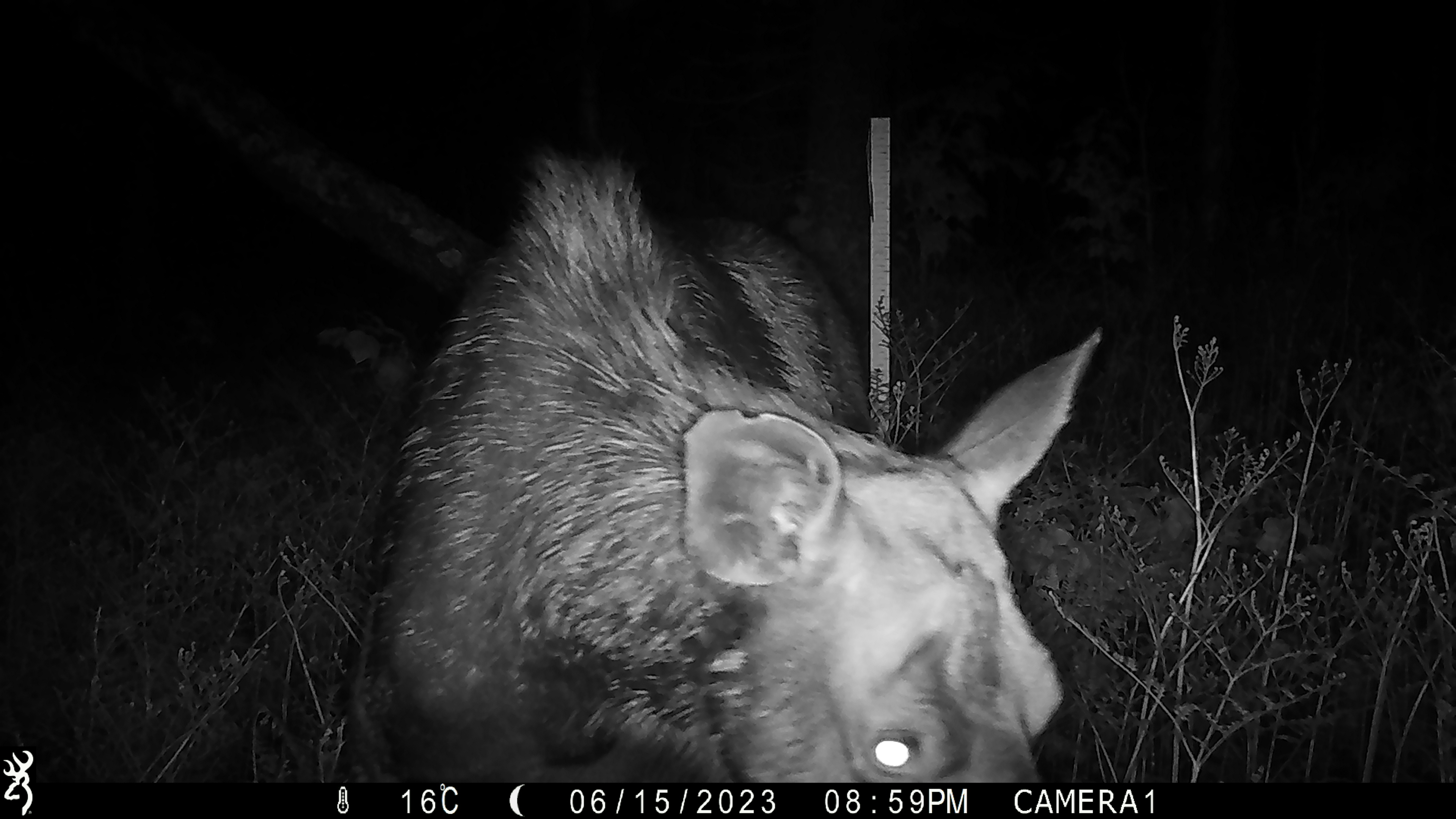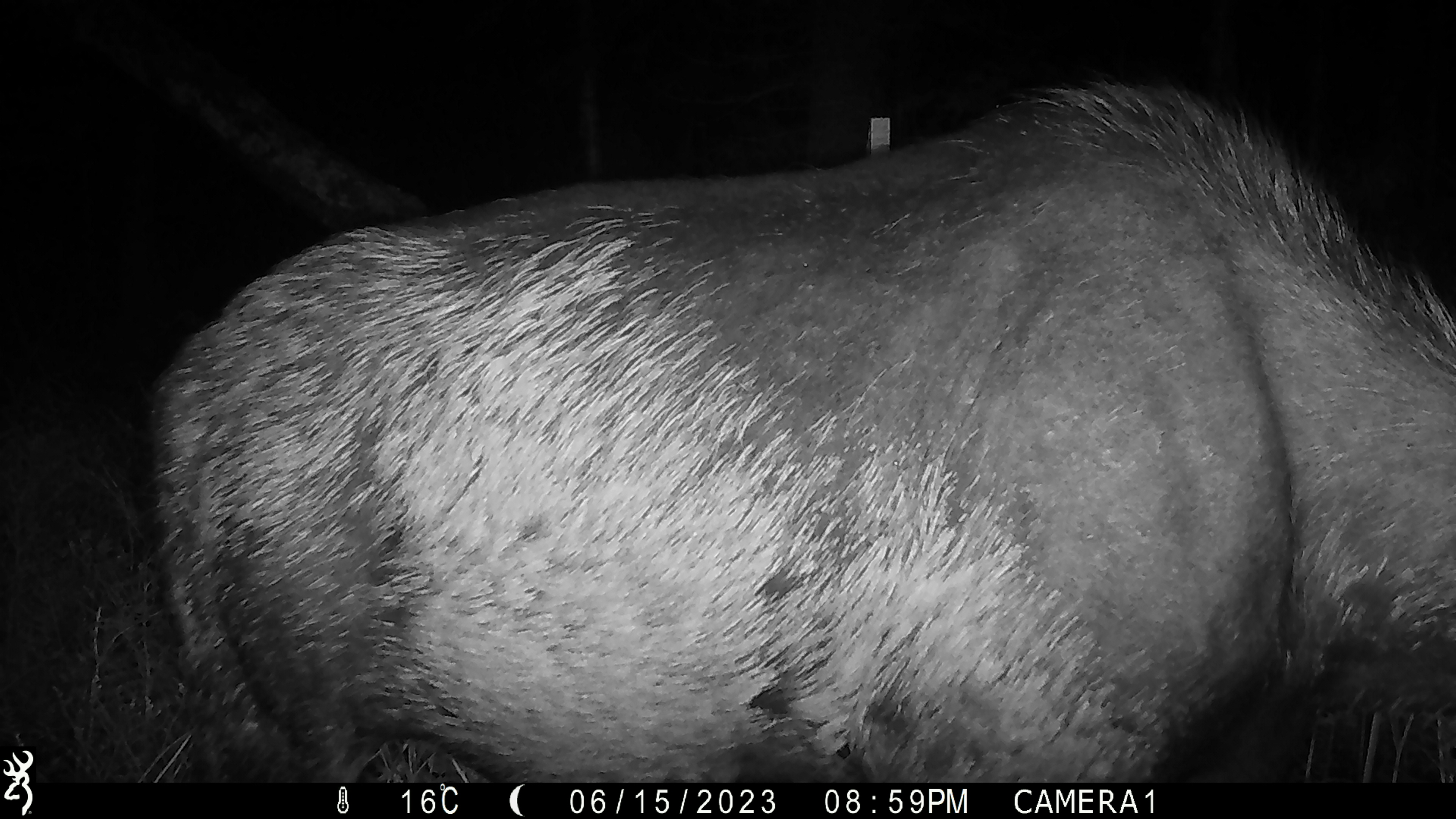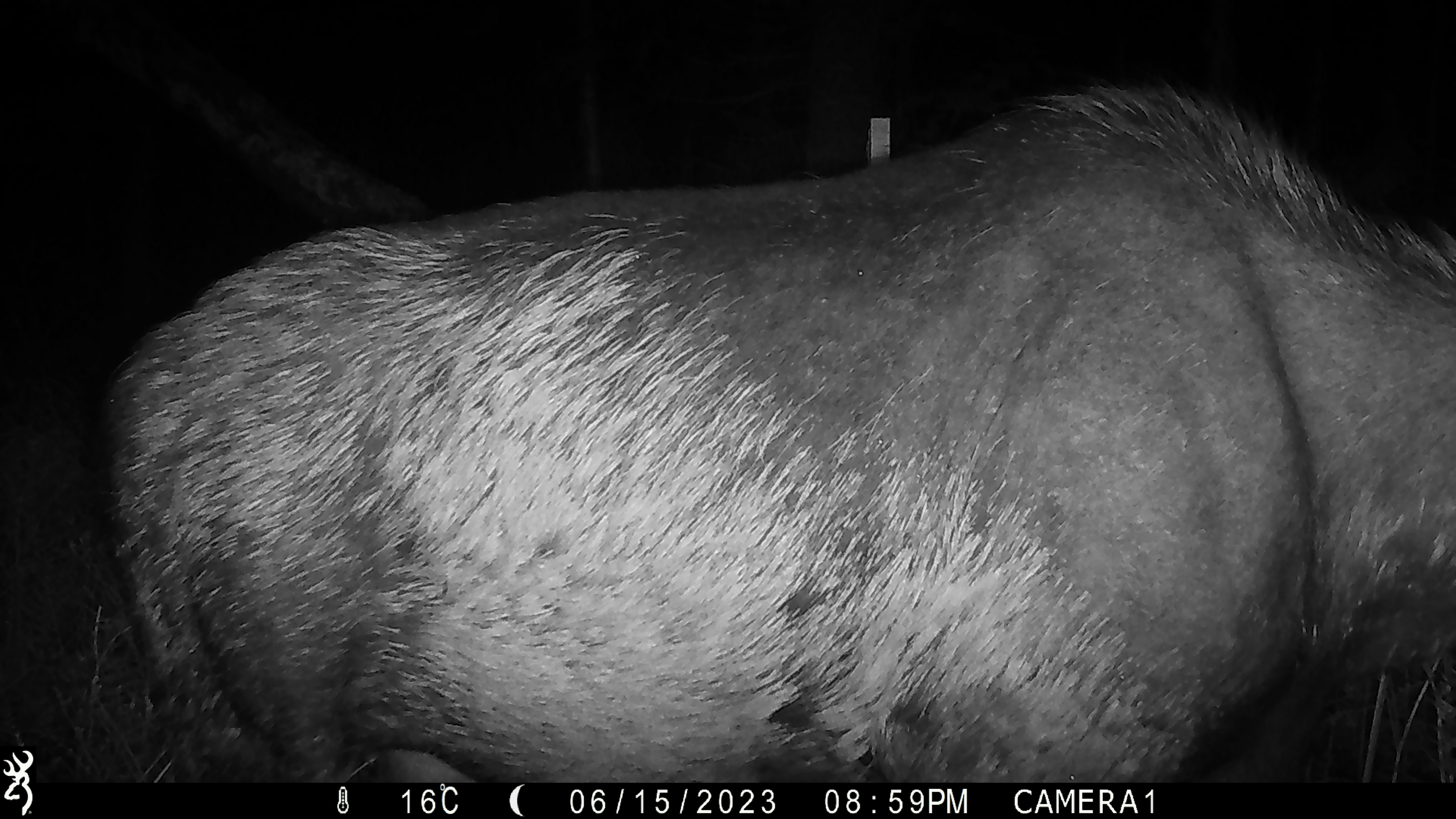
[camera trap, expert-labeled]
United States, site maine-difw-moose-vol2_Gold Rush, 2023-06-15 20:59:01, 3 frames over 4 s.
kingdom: Animalia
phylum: Chordata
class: Mammalia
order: Artiodactyla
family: Cervidae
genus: Alces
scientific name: Alces alces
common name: moose